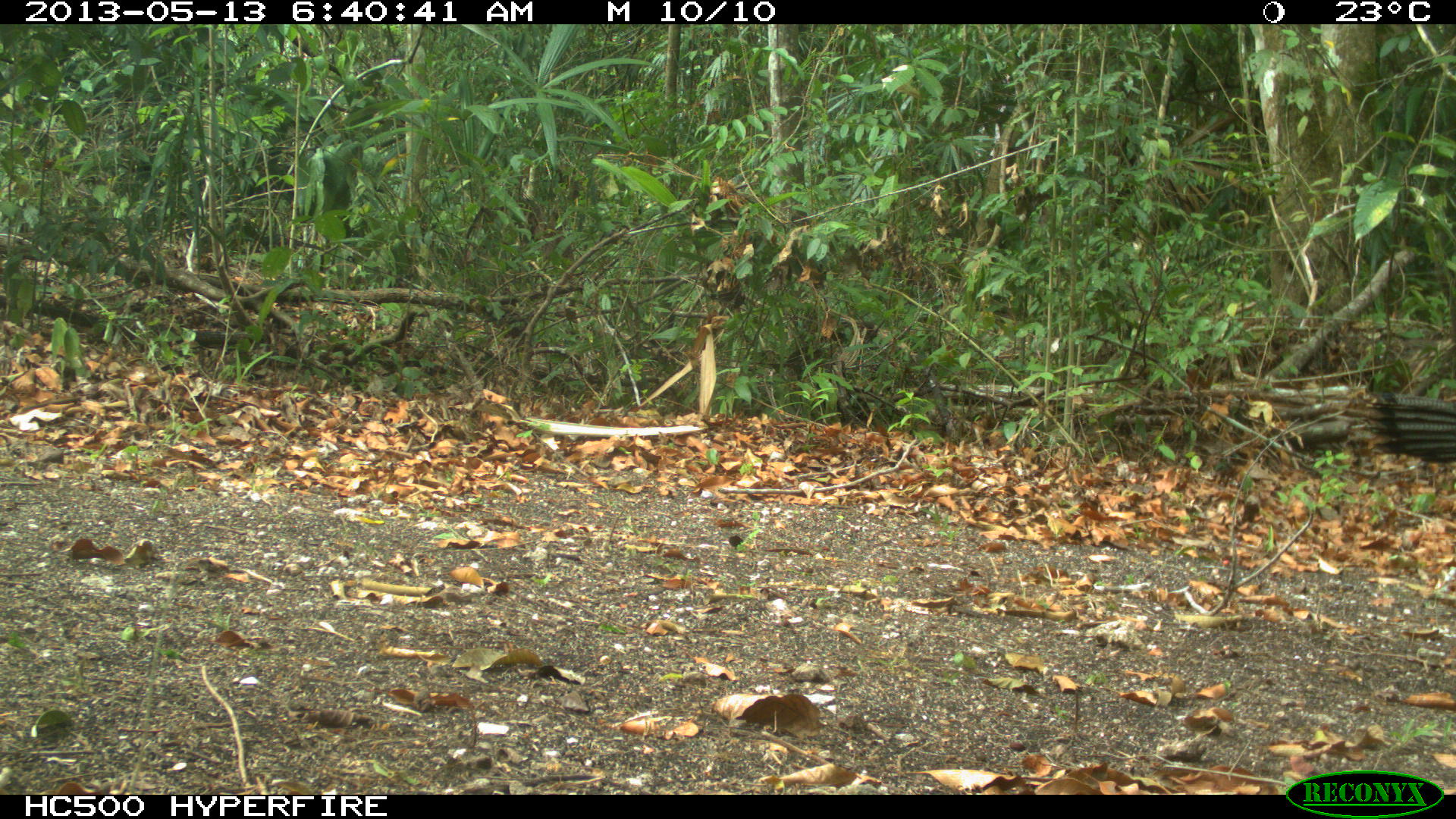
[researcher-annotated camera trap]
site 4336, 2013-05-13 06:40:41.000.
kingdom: Animalia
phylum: Chordata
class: Aves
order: Galliformes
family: Phasianidae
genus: Meleagris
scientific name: Meleagris ocellata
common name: ocellated turkey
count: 1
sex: female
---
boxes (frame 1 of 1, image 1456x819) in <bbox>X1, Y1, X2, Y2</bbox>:
meleagris ocellata: <bbox>1370, 390, 1456, 463</bbox>